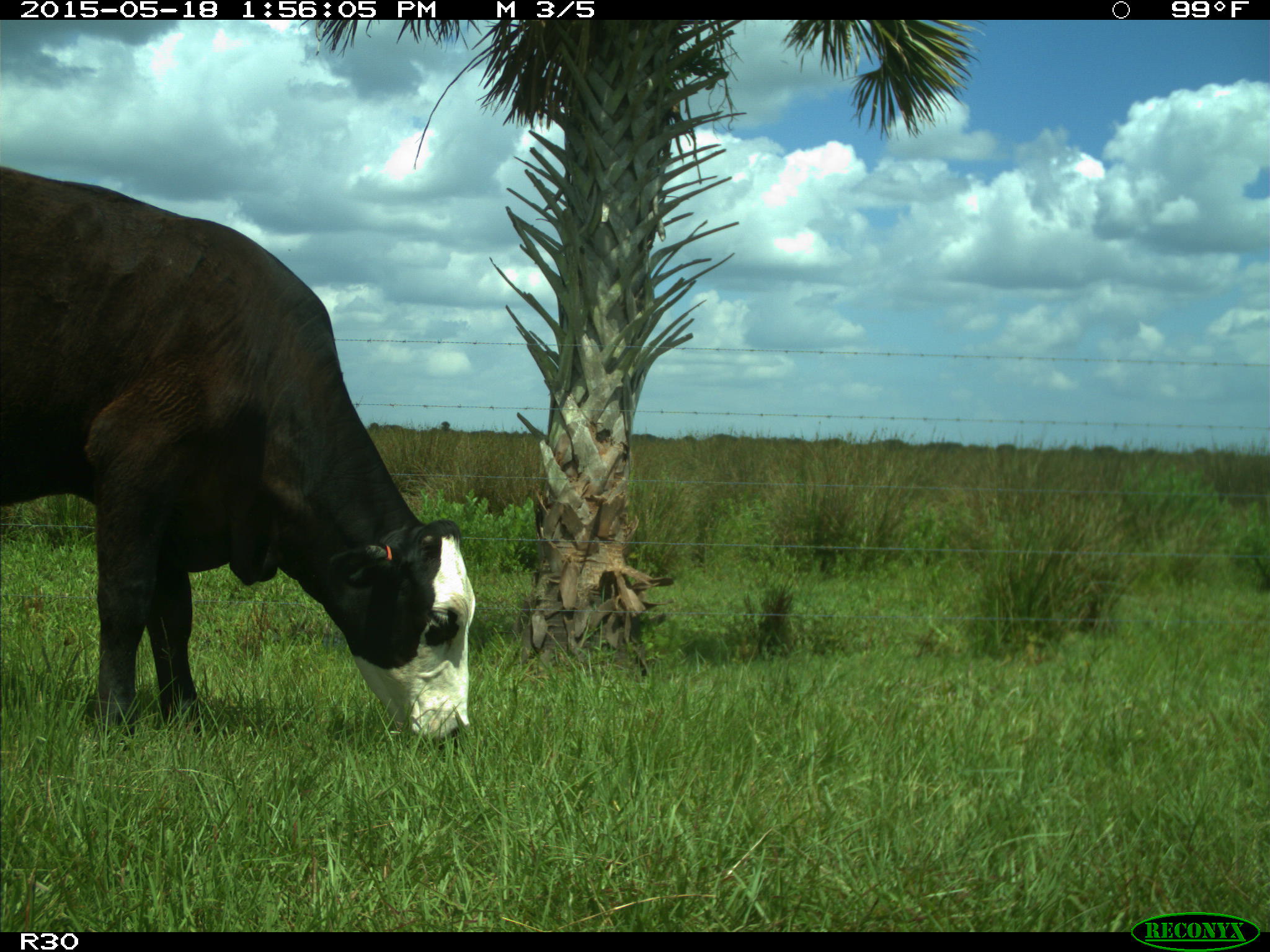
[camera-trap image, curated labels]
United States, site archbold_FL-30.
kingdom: Animalia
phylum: Chordata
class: Mammalia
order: Artiodactyla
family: Bovidae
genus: Bos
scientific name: Bos taurus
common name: domestic cow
Bos taurus (domestic cow).